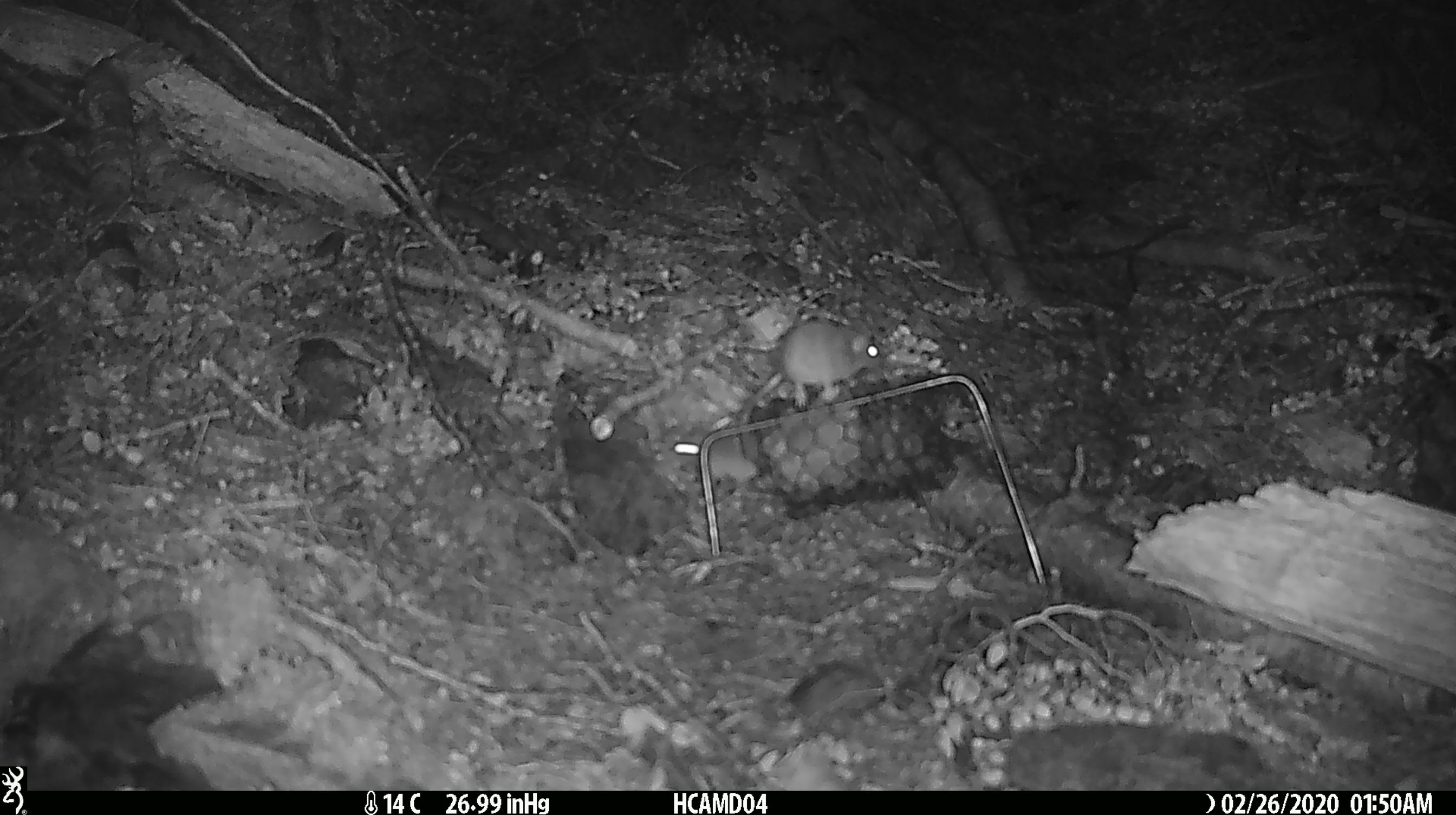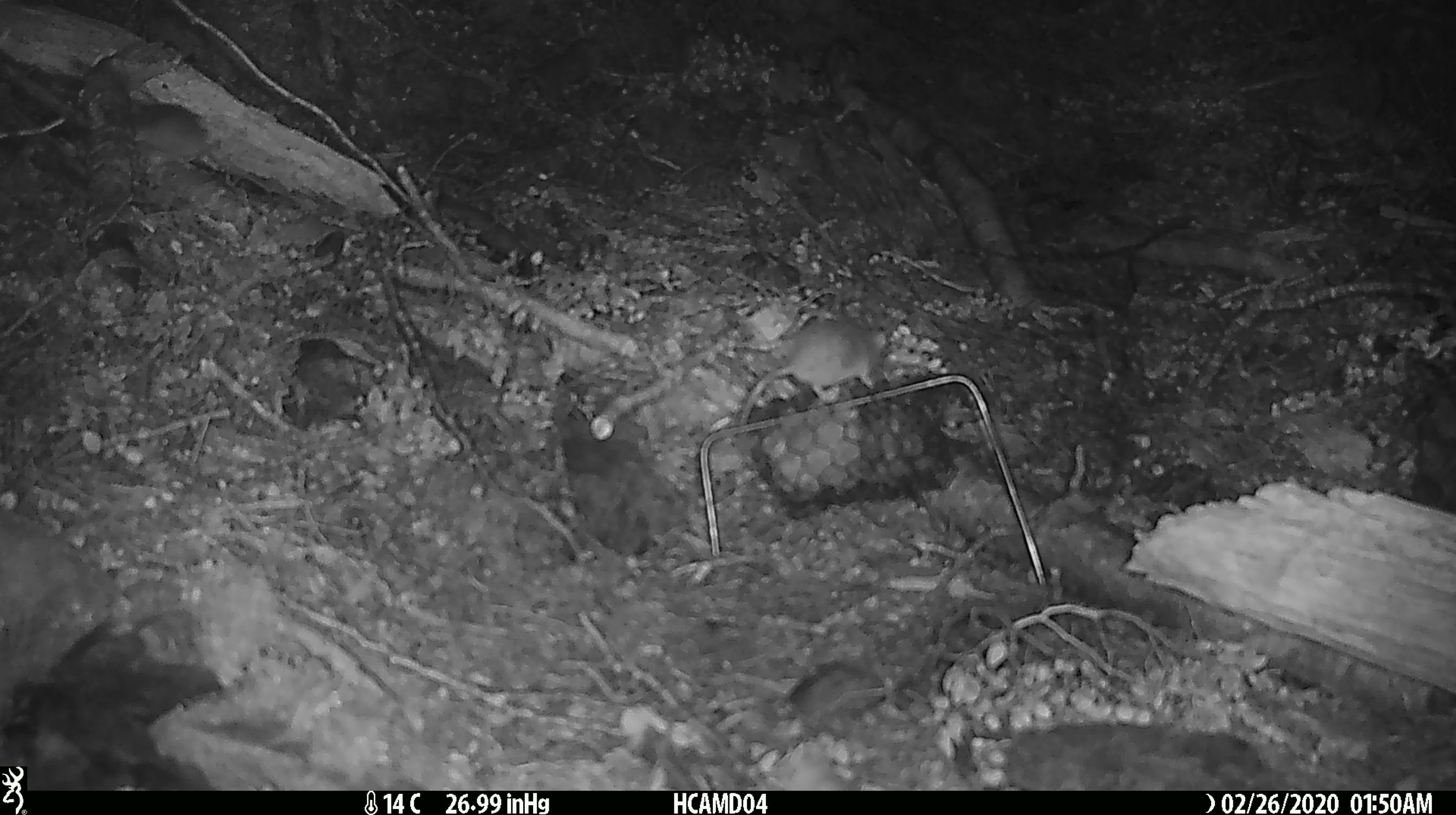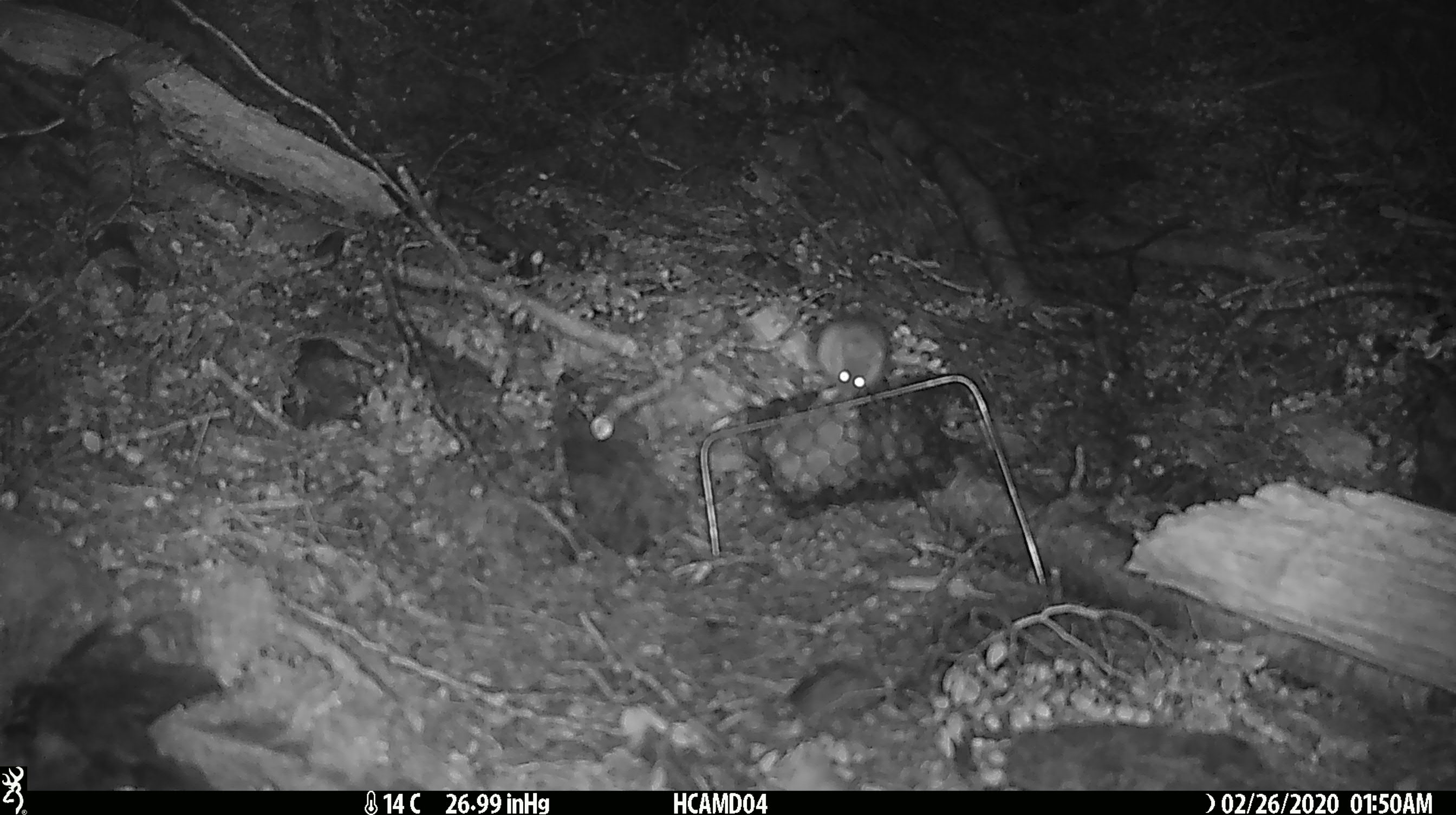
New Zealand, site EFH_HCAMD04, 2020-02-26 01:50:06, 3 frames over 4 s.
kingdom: Animalia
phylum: Chordata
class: Mammalia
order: Rodentia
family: Muridae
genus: Mus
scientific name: Mus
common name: mouse